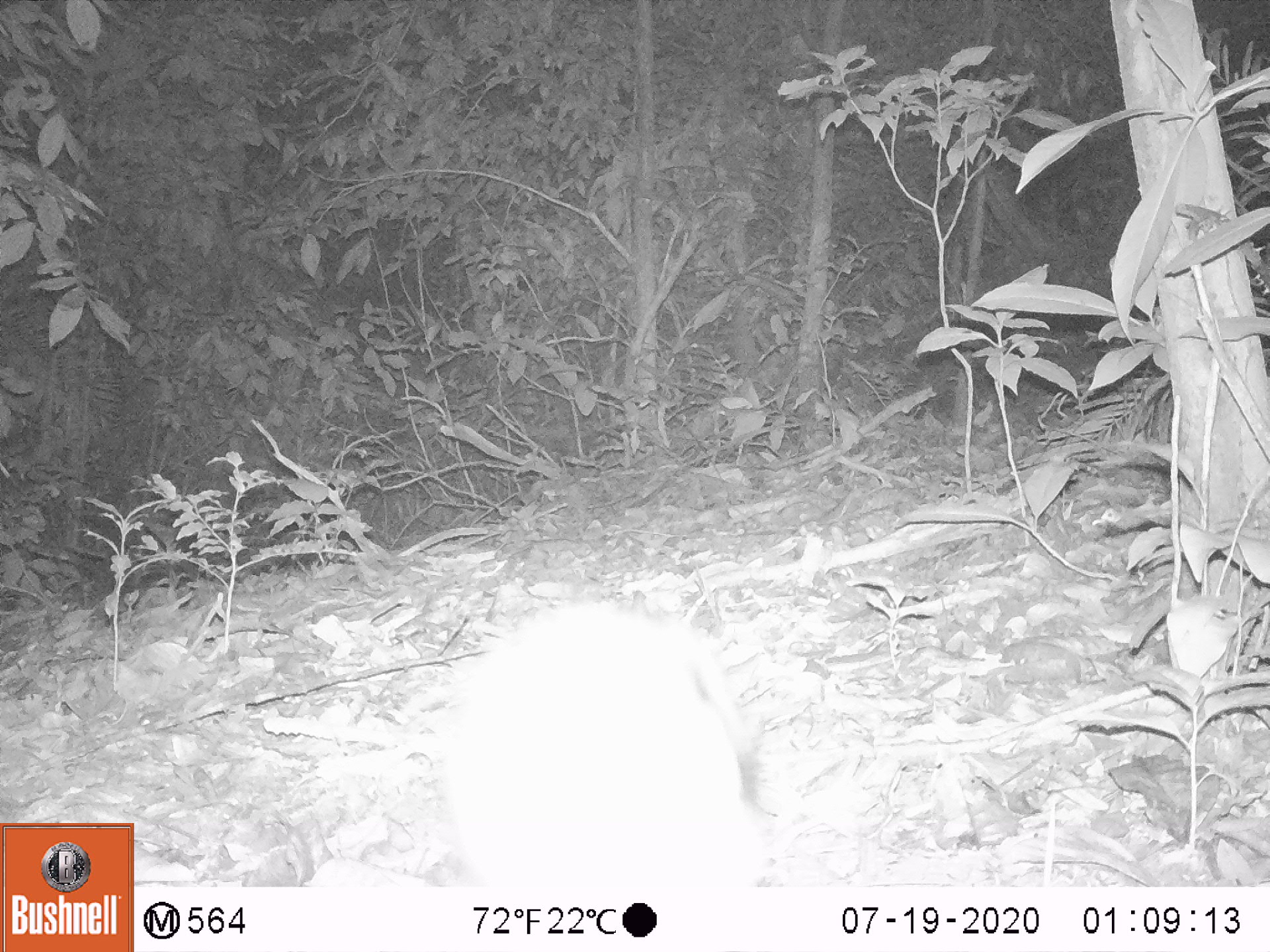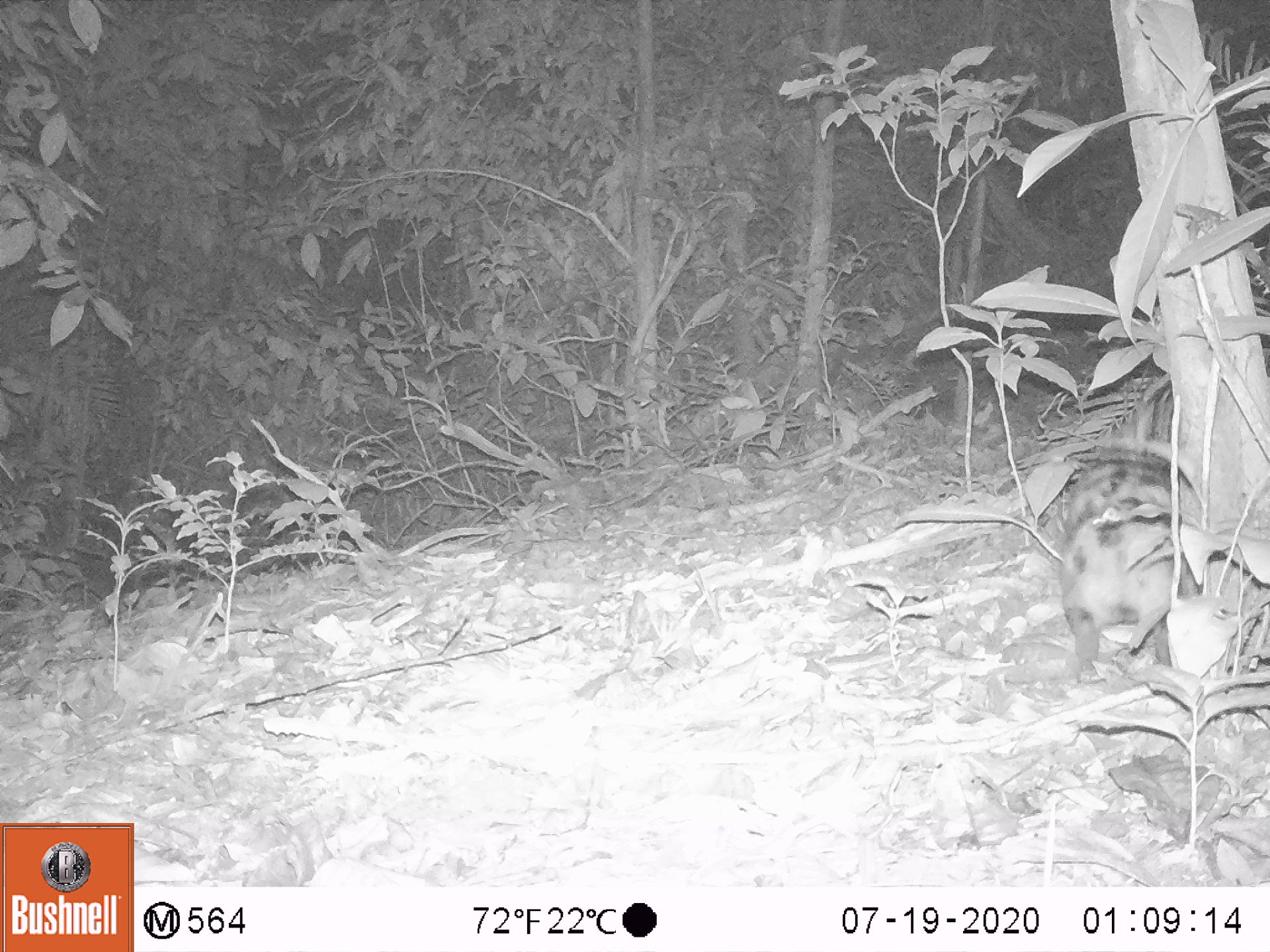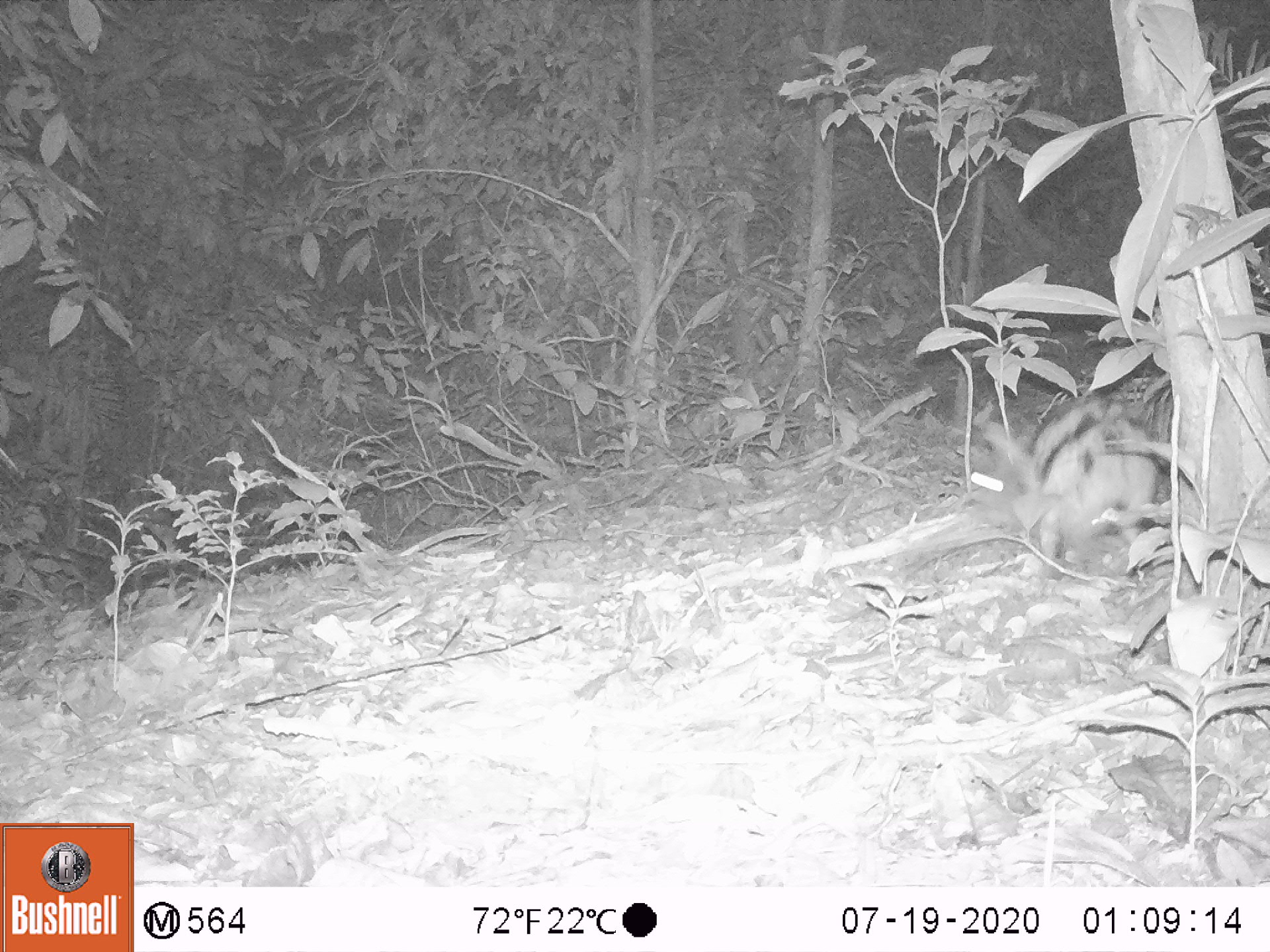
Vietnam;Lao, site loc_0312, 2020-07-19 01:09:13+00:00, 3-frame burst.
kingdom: Animalia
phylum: Chordata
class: Mammalia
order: Lagomorpha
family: Leporidae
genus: Nesolagus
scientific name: Nesolagus timminsi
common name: annamite striped rabbit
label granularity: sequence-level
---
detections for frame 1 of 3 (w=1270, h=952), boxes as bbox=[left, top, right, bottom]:
annamite striped rabbit: bbox=[440, 595, 780, 889]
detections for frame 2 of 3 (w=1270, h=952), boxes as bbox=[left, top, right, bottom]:
annamite striped rabbit: bbox=[1058, 379, 1203, 683]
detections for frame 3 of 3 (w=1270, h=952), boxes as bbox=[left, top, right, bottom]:
annamite striped rabbit: bbox=[969, 395, 1157, 583]